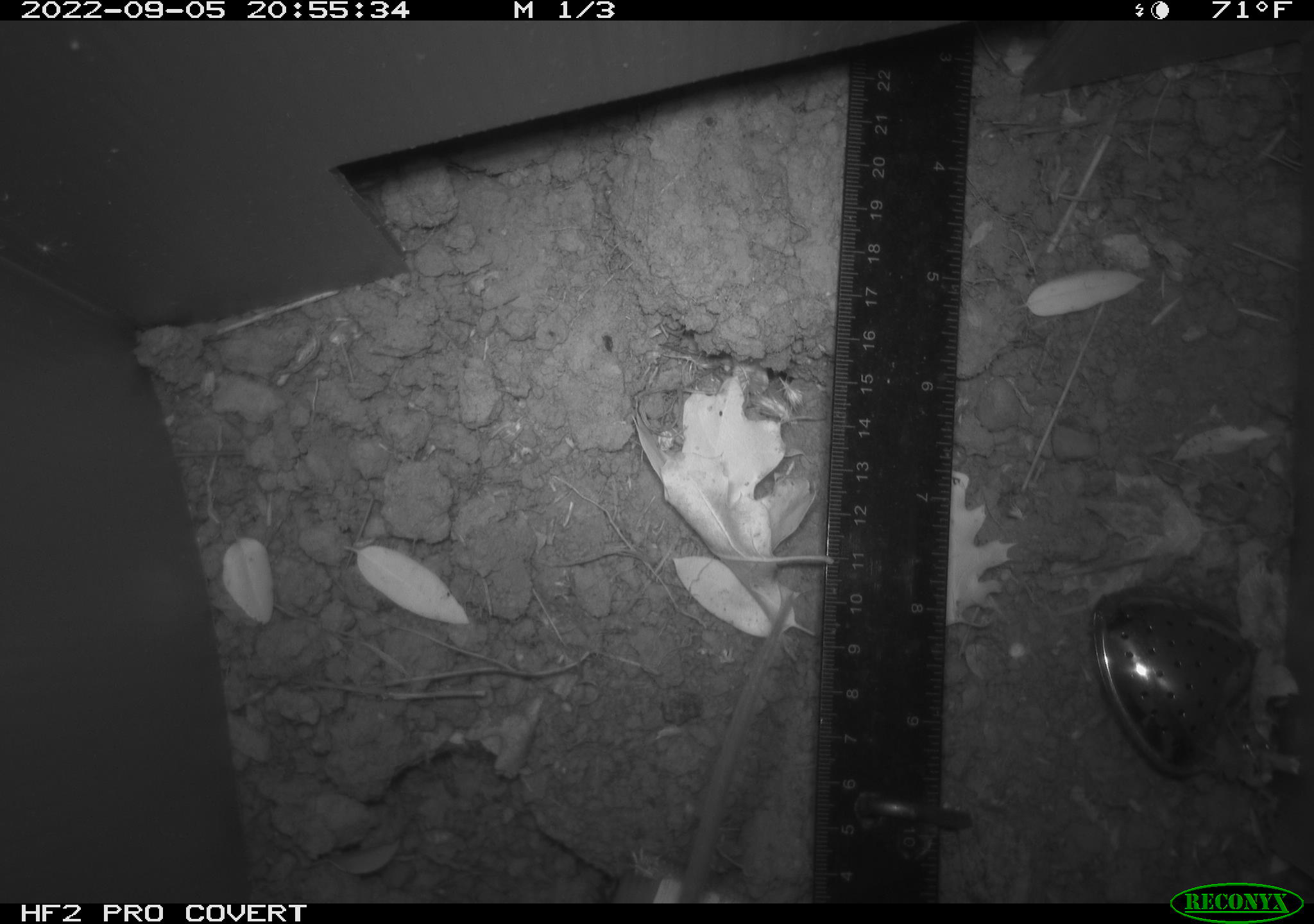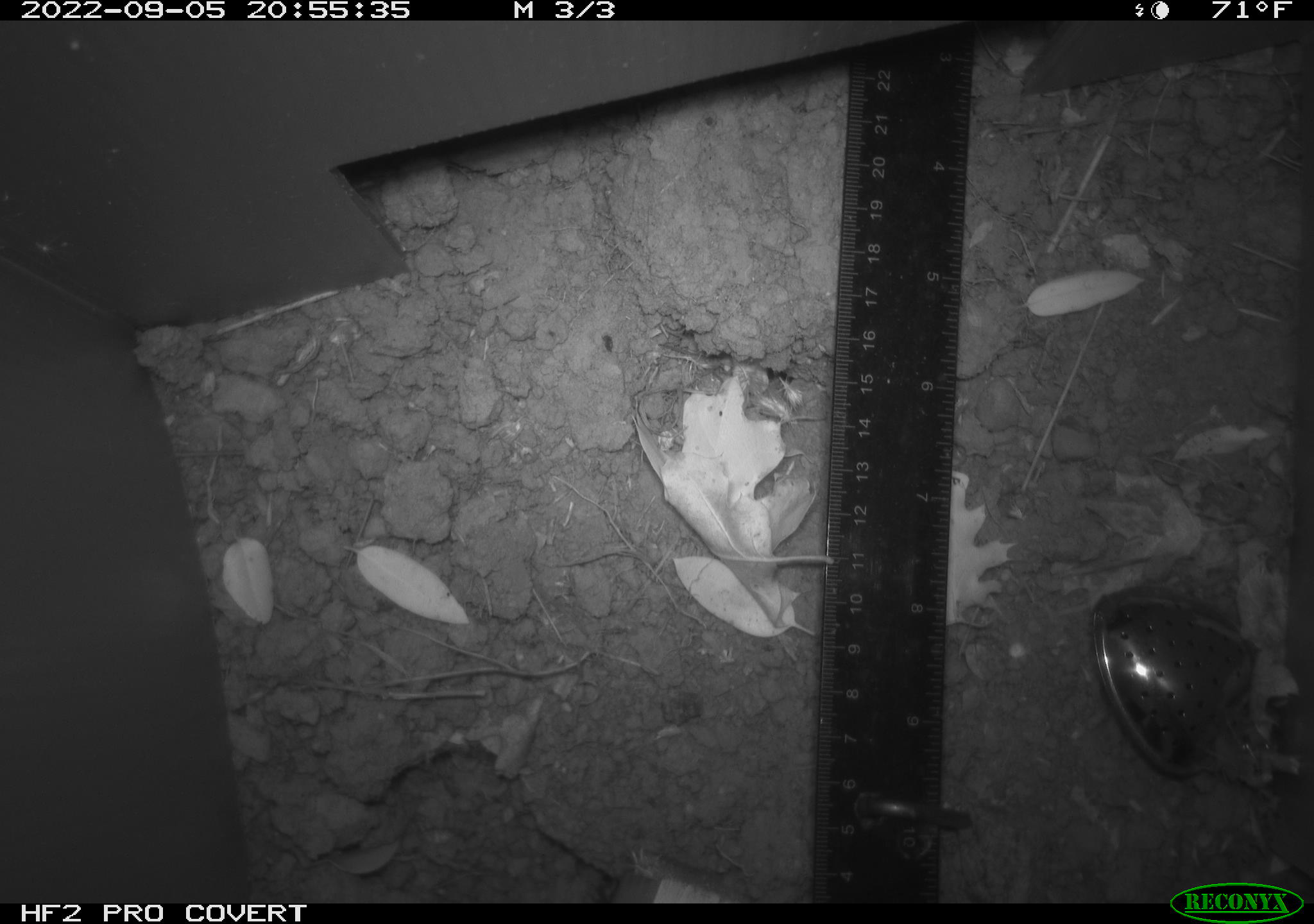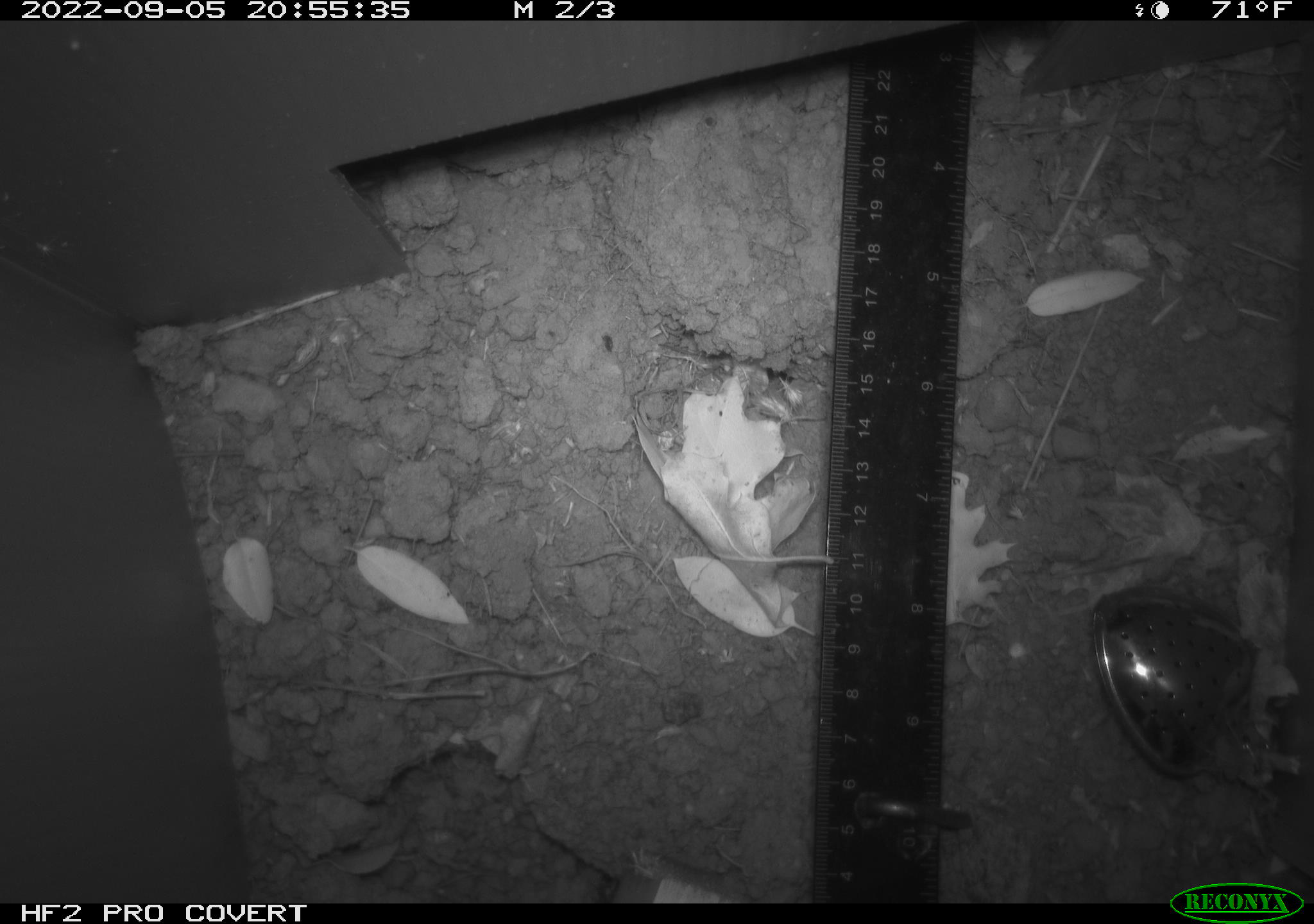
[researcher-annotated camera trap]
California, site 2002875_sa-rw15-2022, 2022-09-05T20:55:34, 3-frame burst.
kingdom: Animalia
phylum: Chordata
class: Mammalia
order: Rodentia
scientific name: Rodentia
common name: rodent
Rodent (Rodentia).